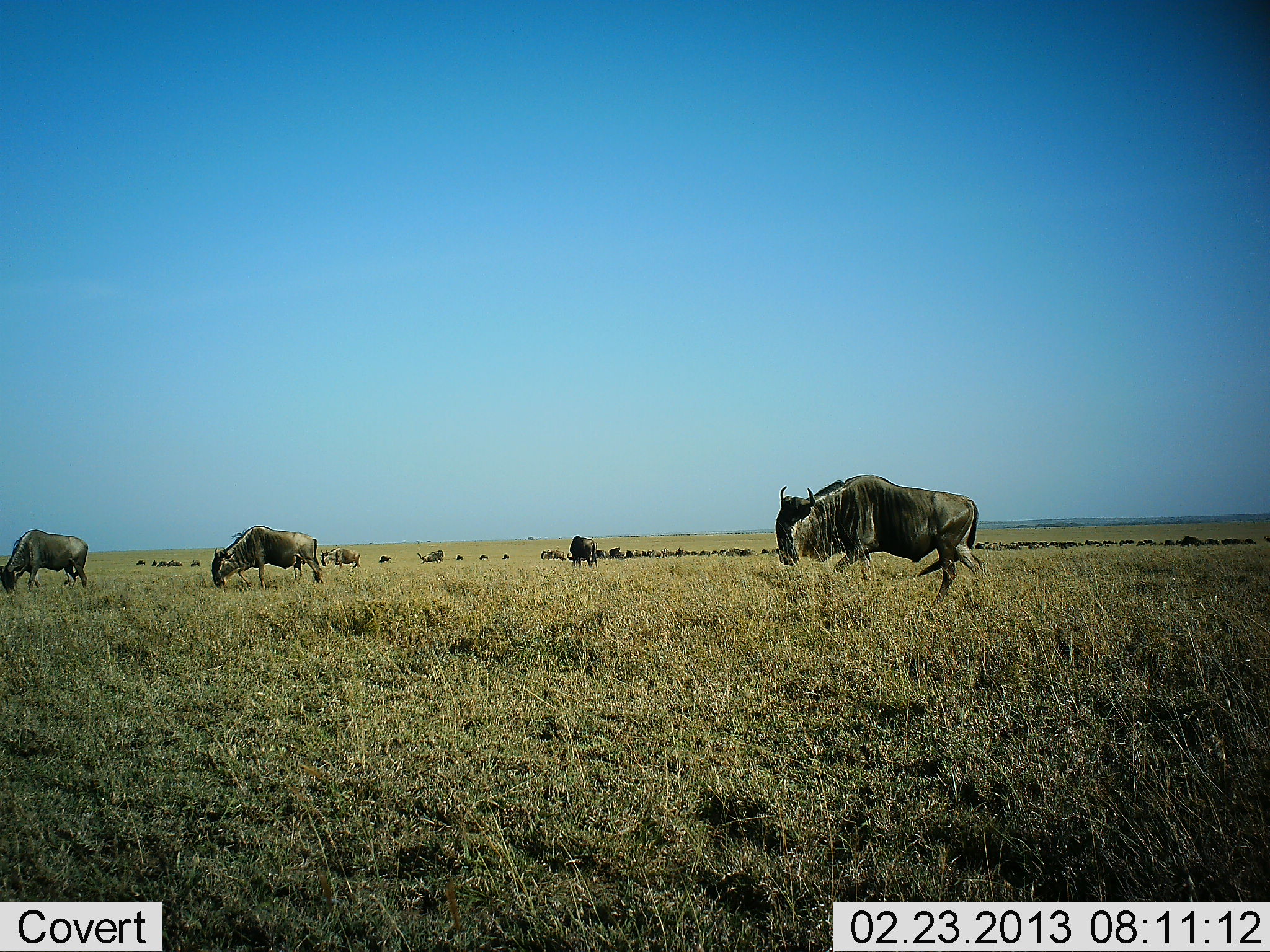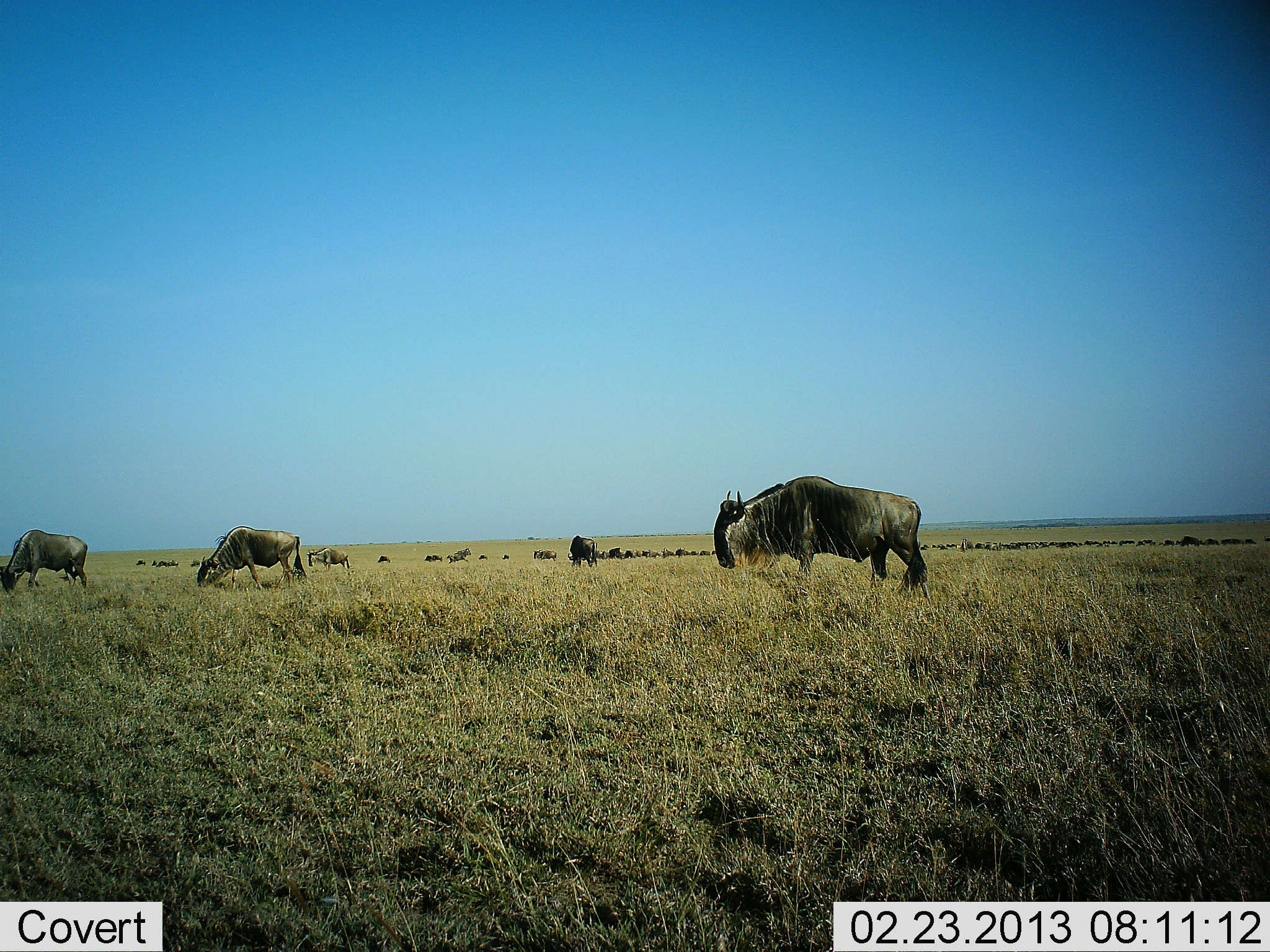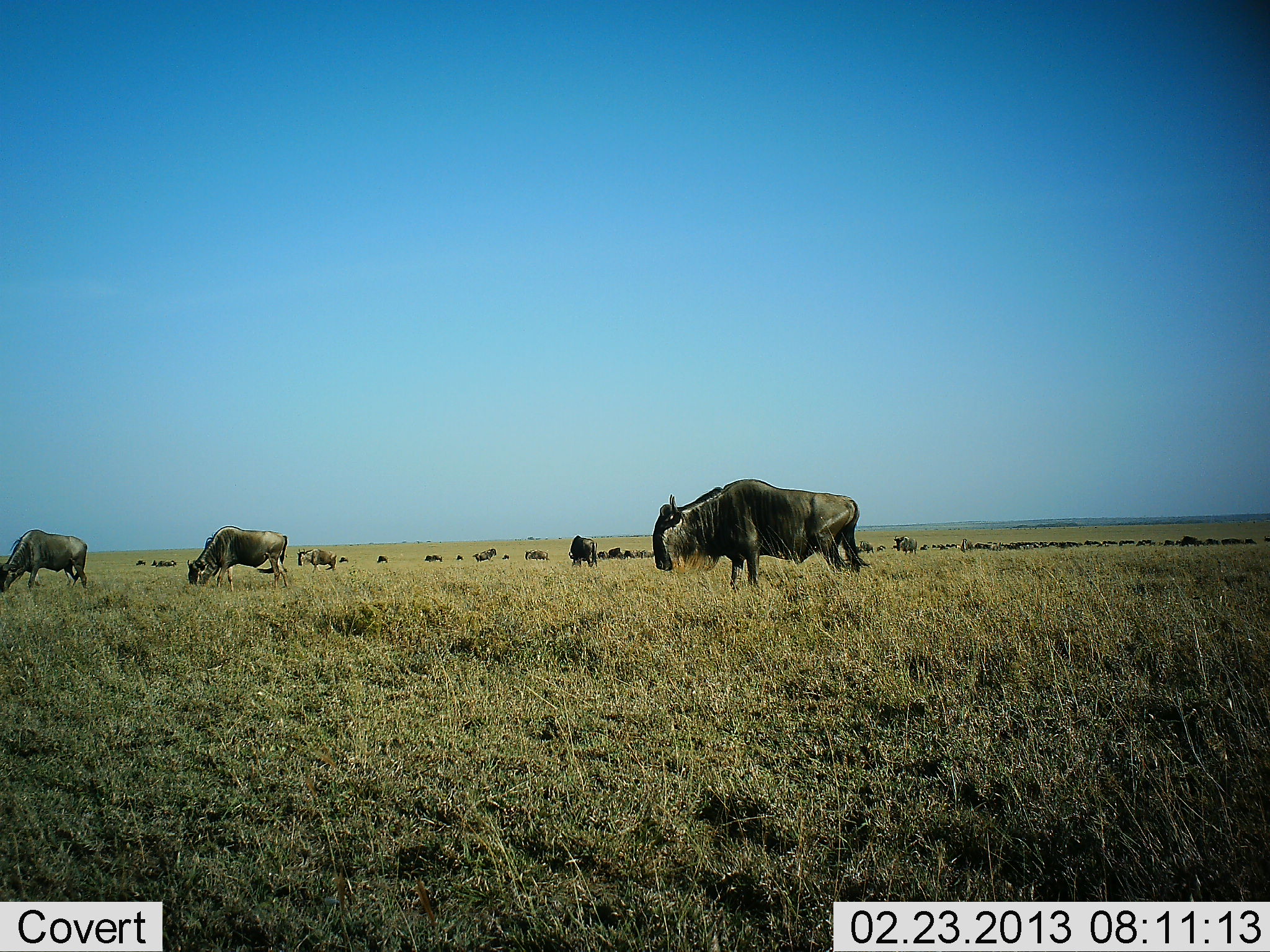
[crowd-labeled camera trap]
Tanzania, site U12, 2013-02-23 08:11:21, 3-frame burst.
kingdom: Animalia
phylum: Chordata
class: Mammalia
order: Artiodactyla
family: Bovidae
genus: Connochaetes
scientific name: Connochaetes taurinus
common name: blue wildebeest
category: wildebeest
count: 11-50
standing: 38%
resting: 6%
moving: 65%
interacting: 6%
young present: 0%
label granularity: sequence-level